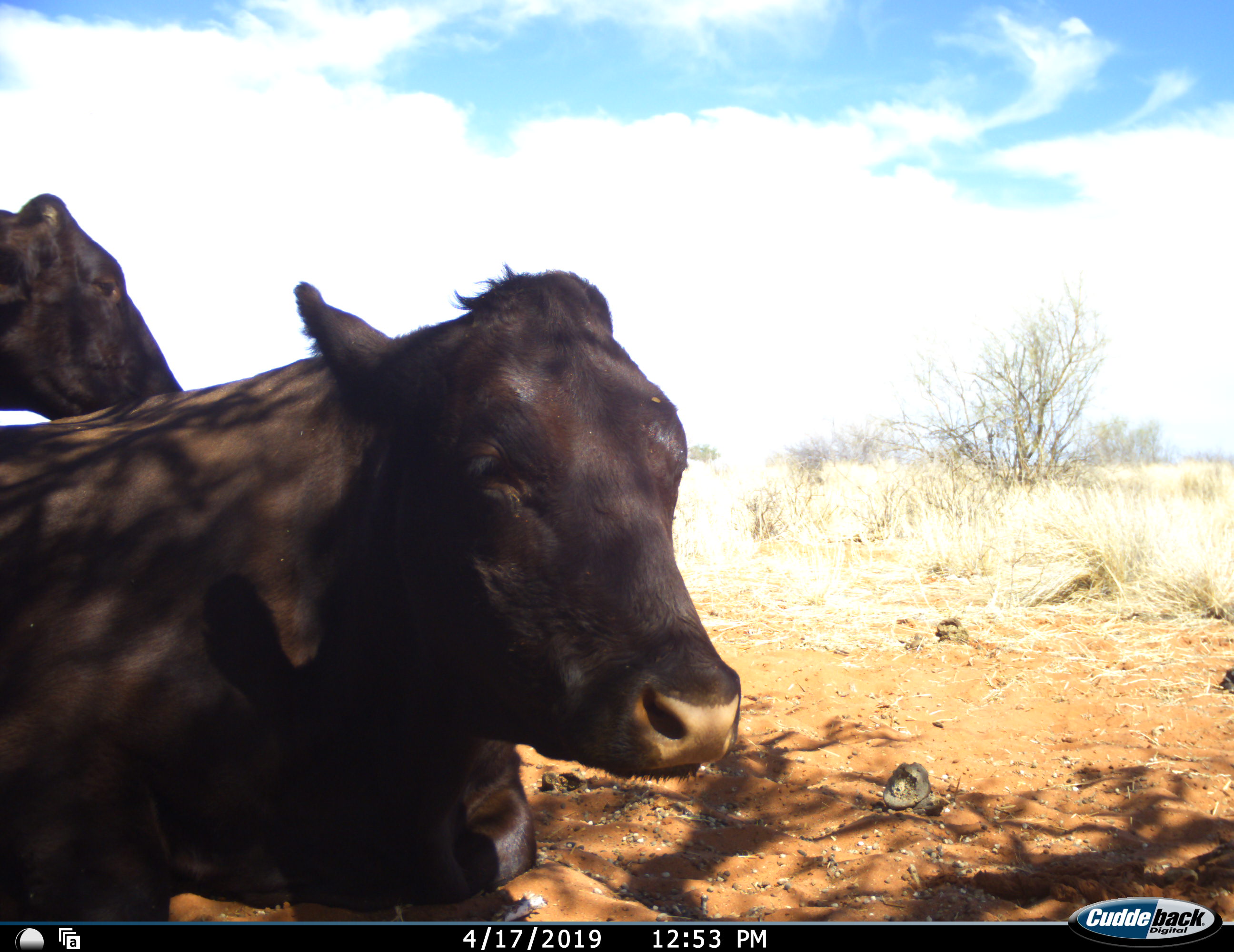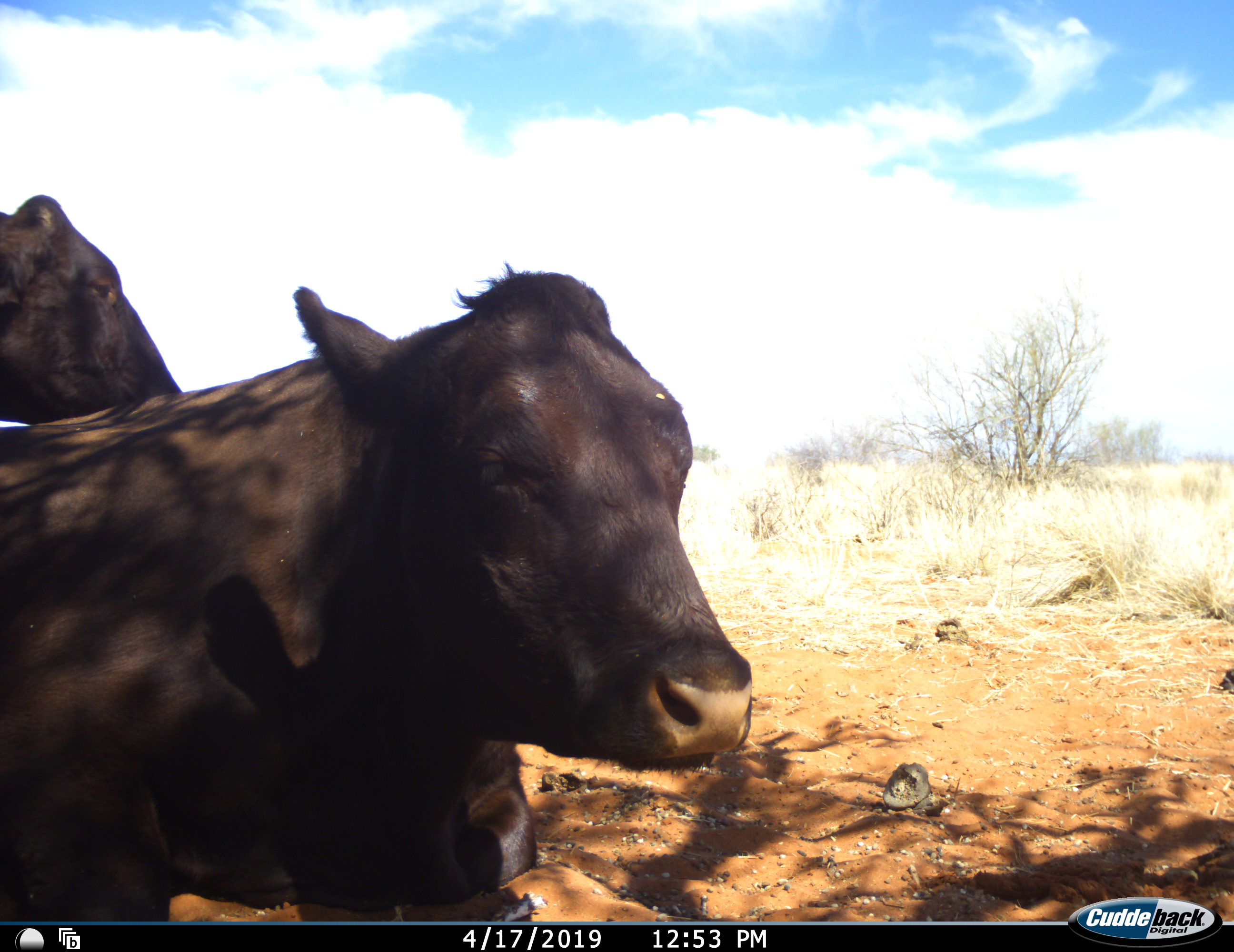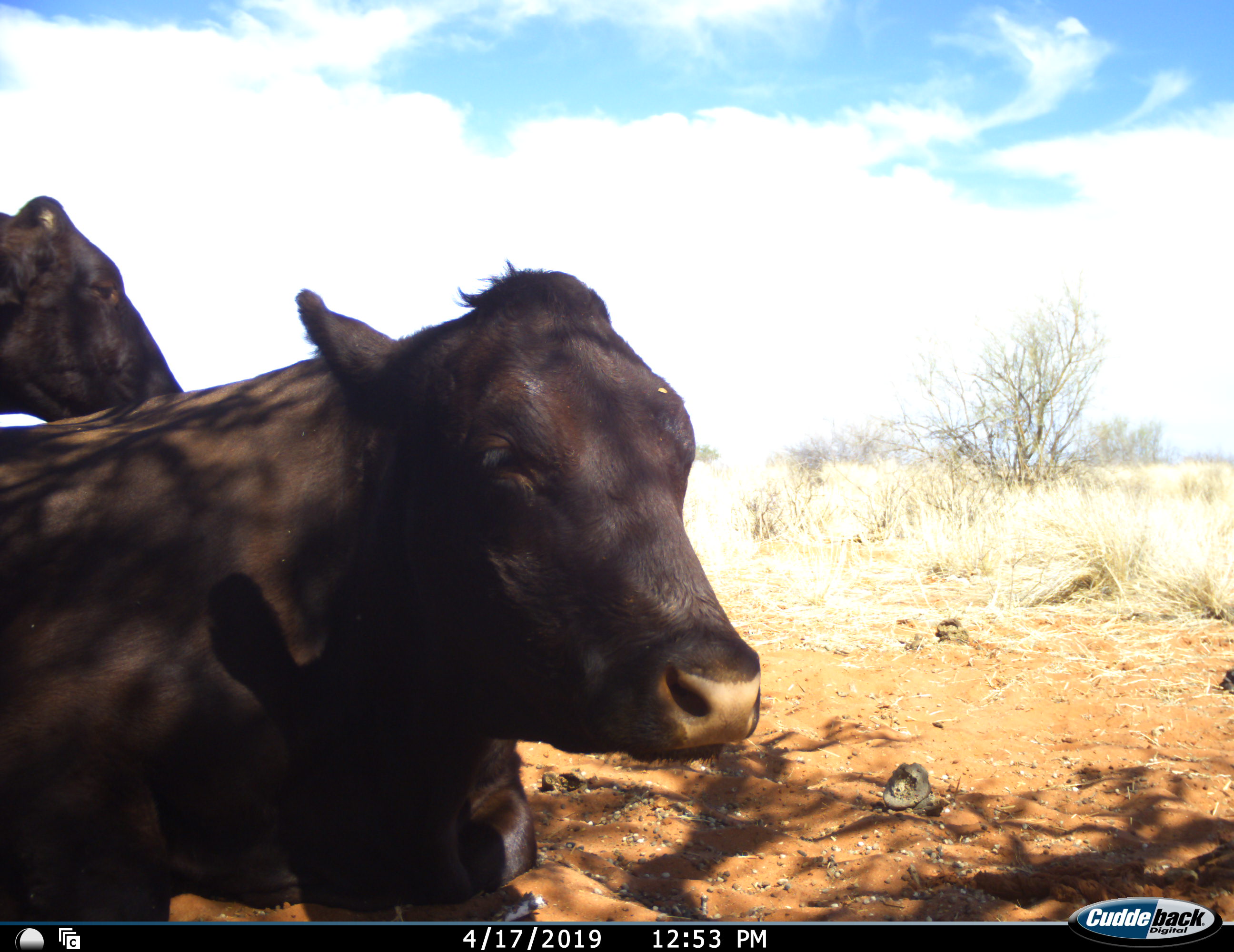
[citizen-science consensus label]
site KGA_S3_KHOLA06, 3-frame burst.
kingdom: Animalia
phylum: Chordata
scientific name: Vertebrata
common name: domestic animal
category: domesticanimal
Domesticanimal (domestic animal) (Vertebrata), count 2. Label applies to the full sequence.